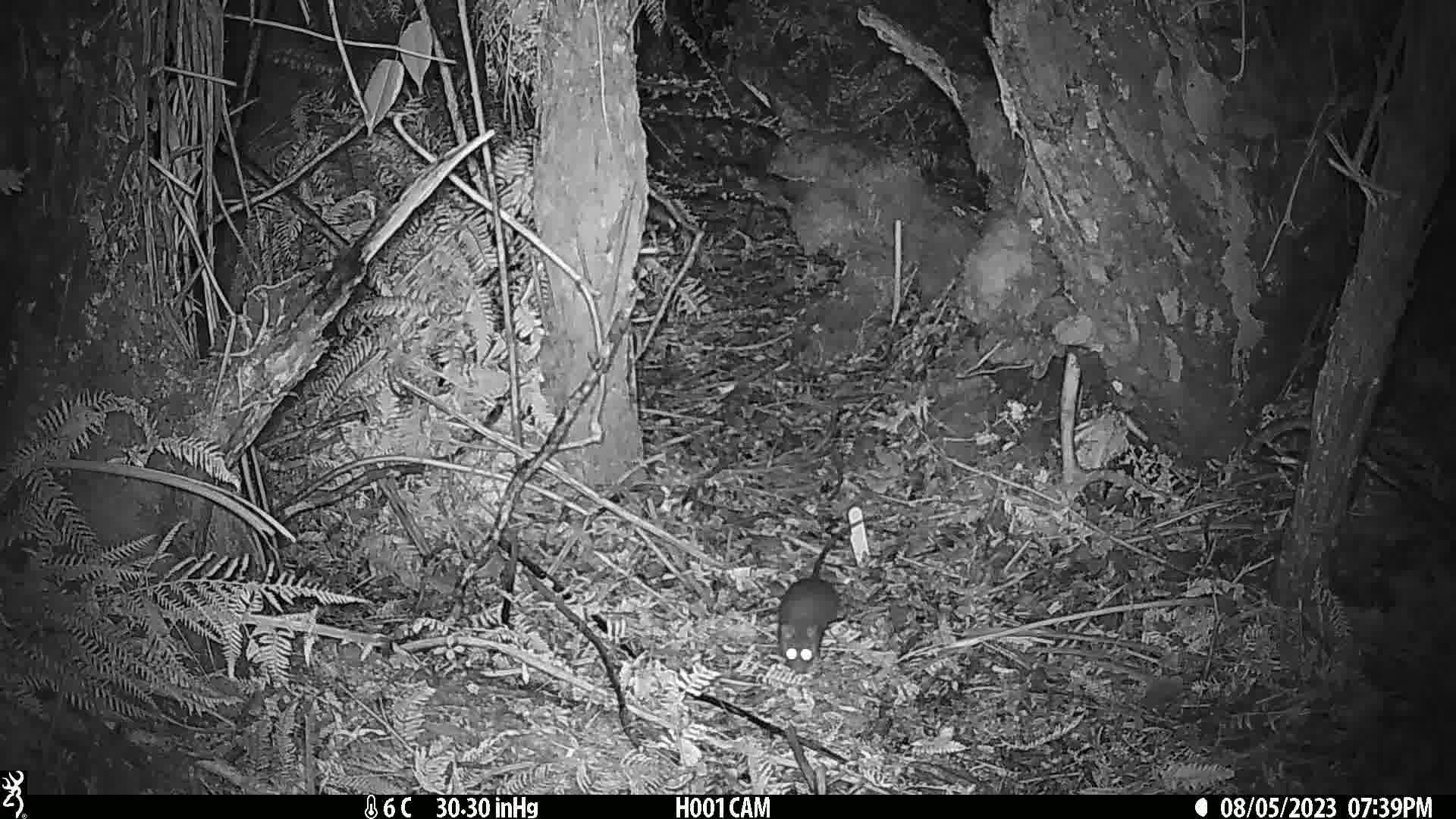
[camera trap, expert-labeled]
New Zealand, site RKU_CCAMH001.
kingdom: Animalia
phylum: Chordata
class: Mammalia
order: Rodentia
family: Muridae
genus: Rattus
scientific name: Rattus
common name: rat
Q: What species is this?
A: Rat (Rattus).